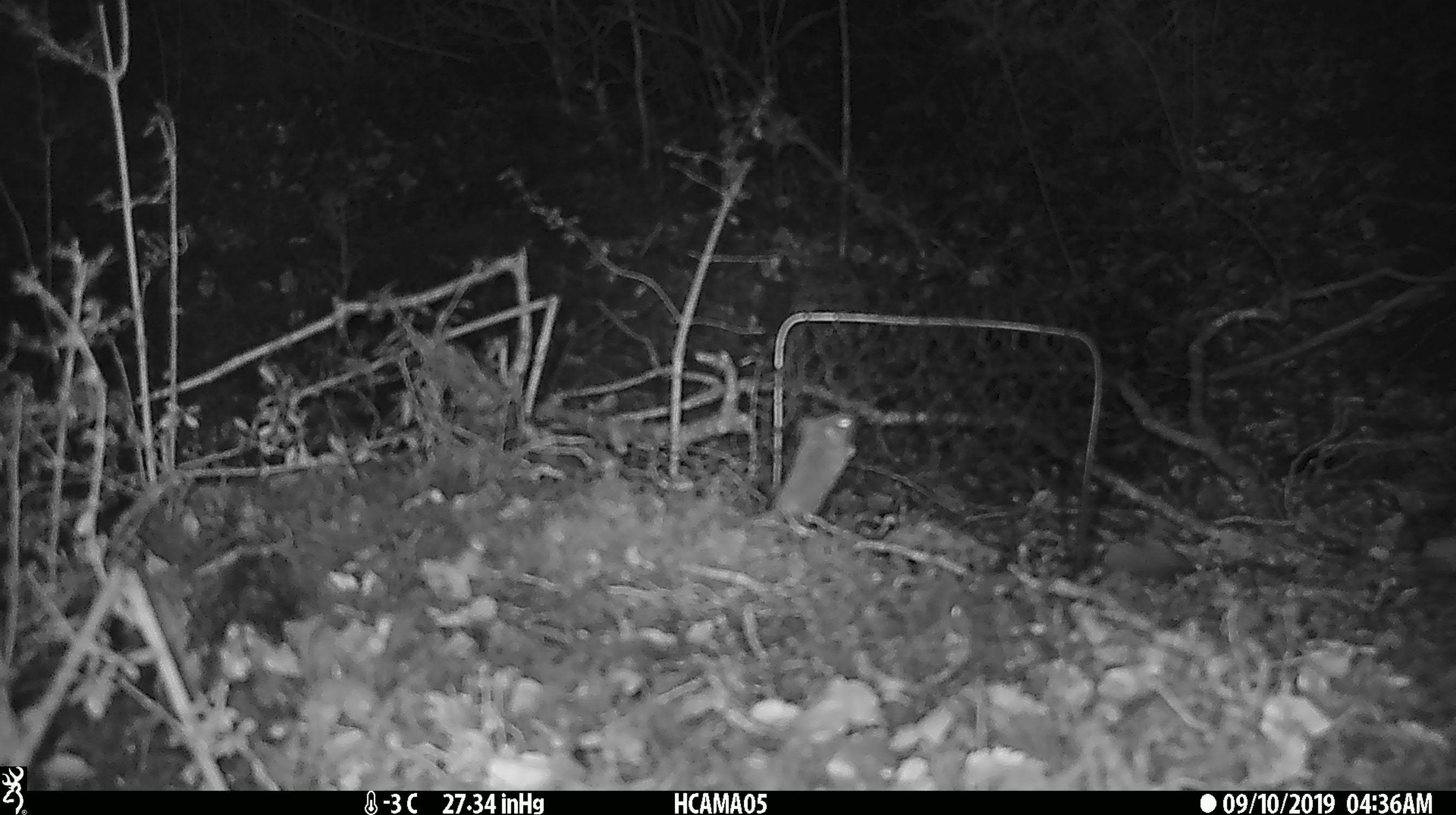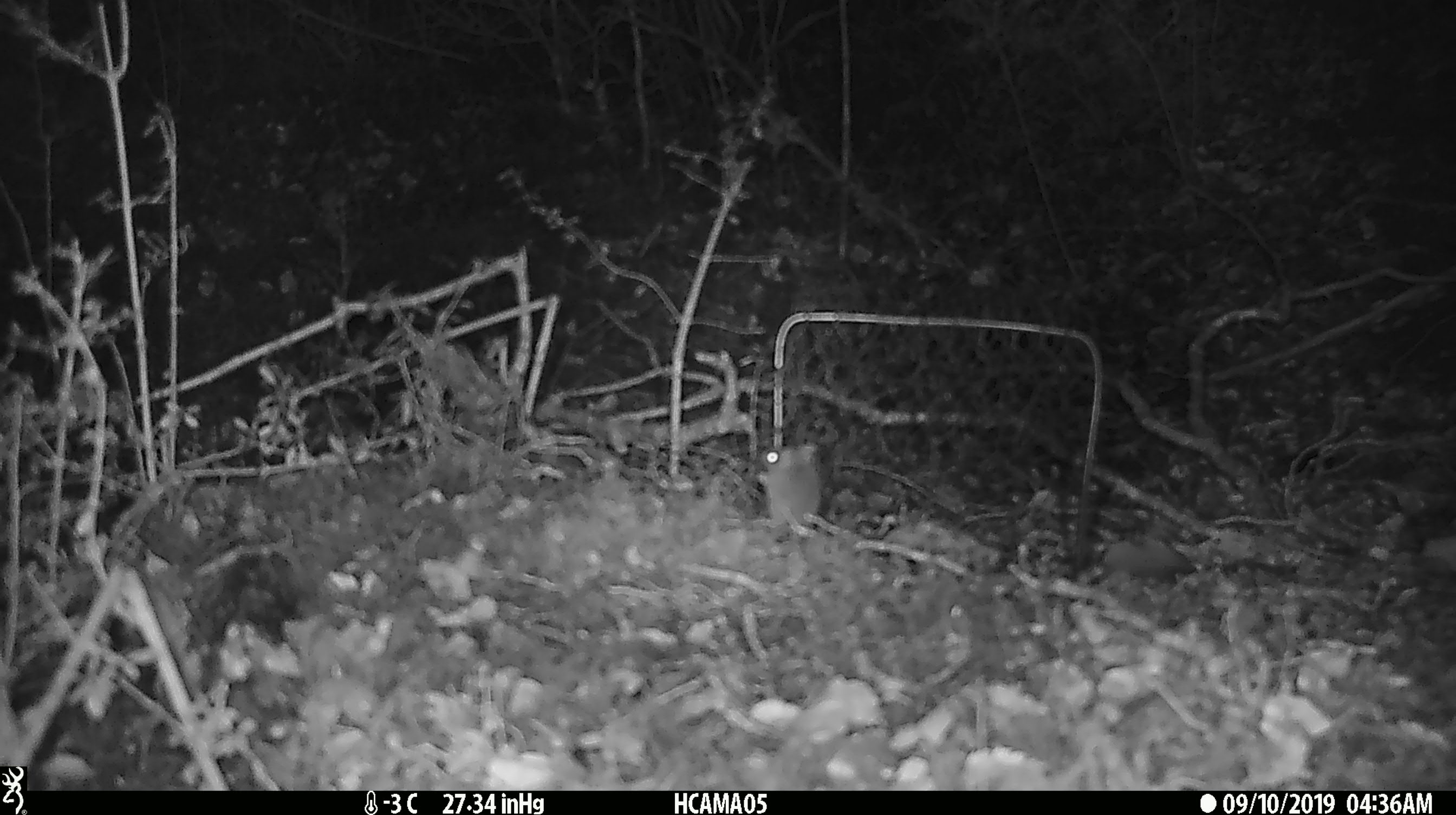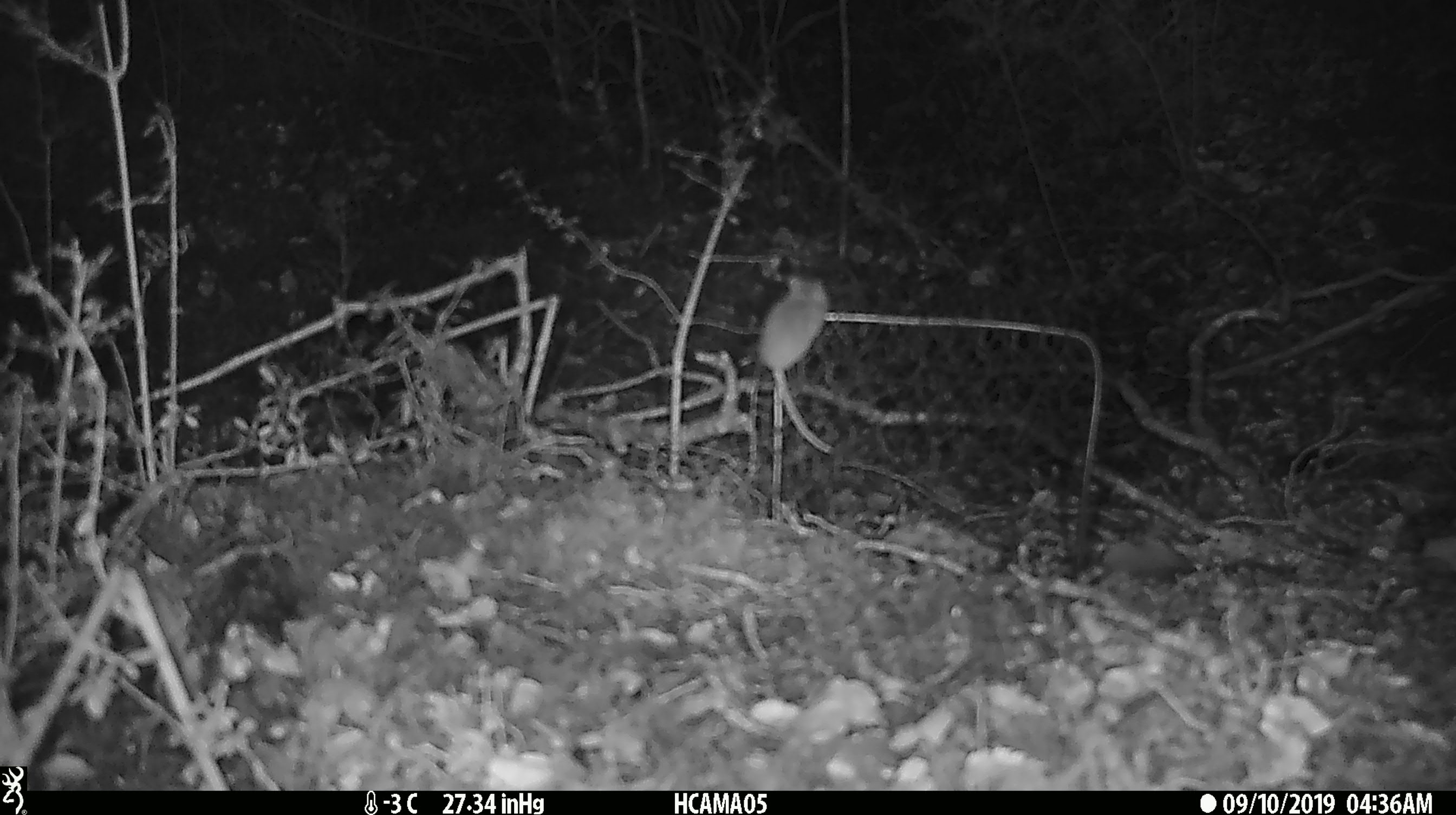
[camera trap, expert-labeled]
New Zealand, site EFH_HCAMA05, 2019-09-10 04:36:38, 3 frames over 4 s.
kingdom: Animalia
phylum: Chordata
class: Mammalia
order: Rodentia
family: Muridae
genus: Mus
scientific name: Mus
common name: mouse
Mouse (Mus).